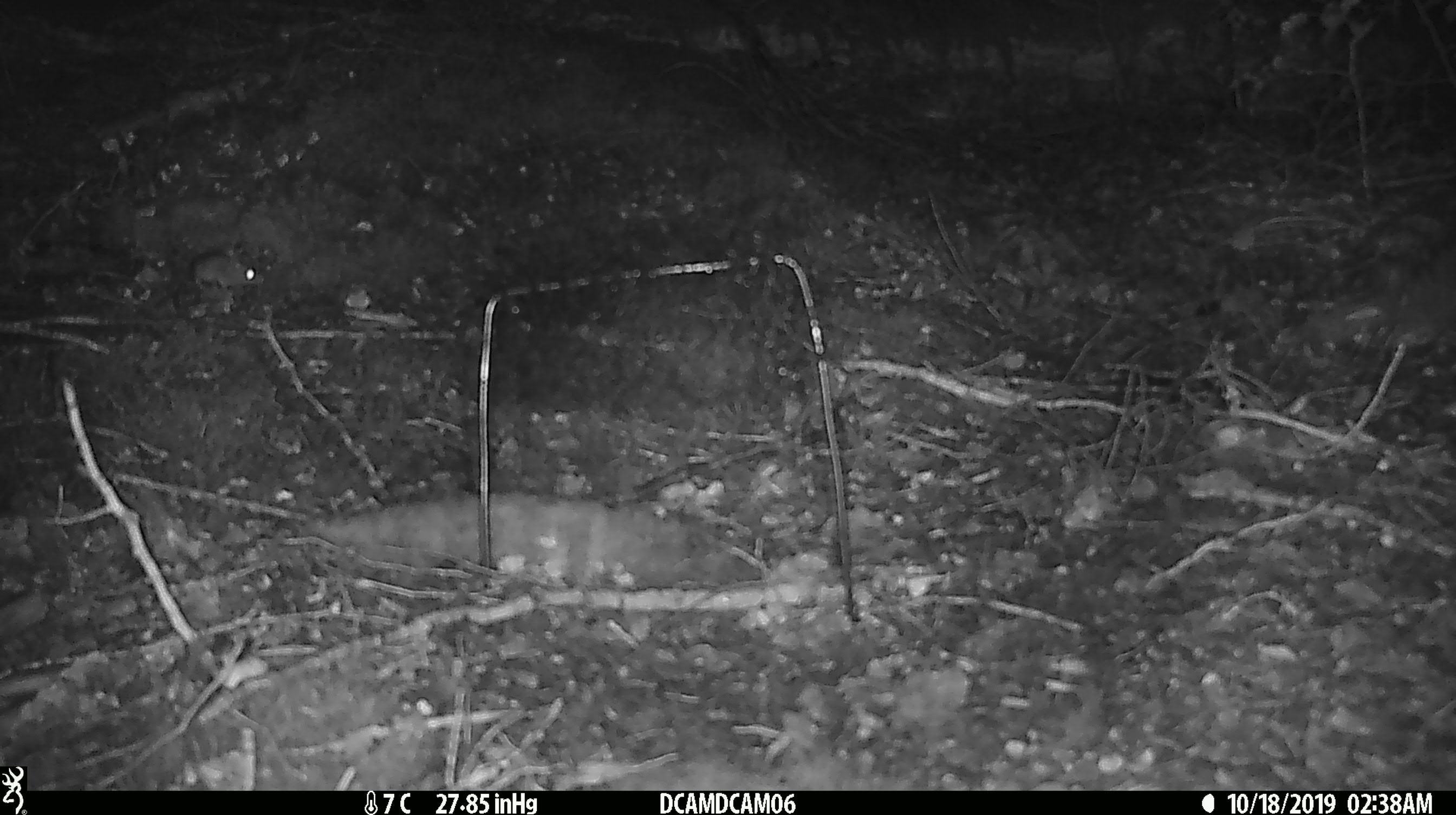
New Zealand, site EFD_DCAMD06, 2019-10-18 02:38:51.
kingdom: Animalia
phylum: Chordata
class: Mammalia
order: Rodentia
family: Muridae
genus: Mus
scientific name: Mus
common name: mouse